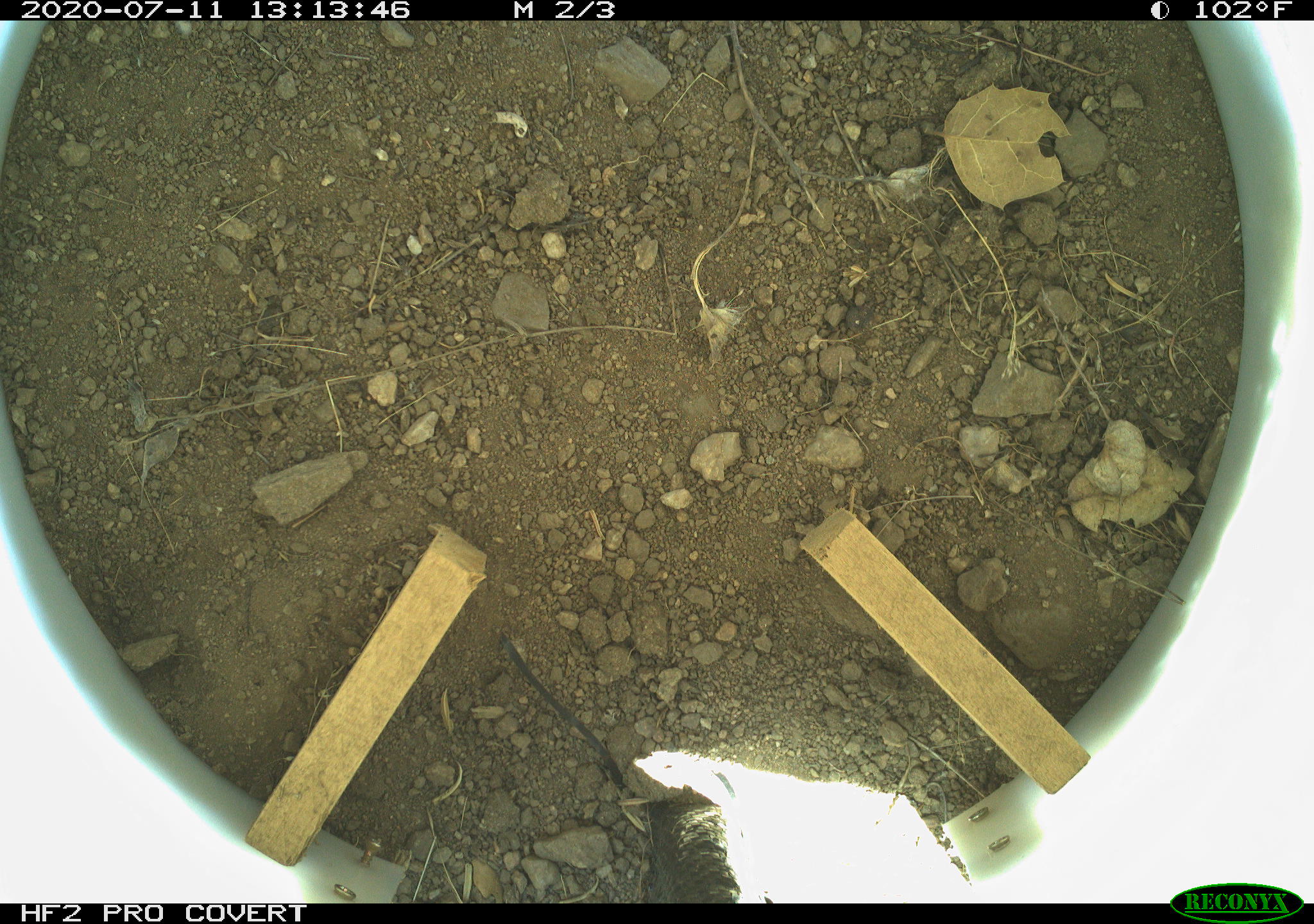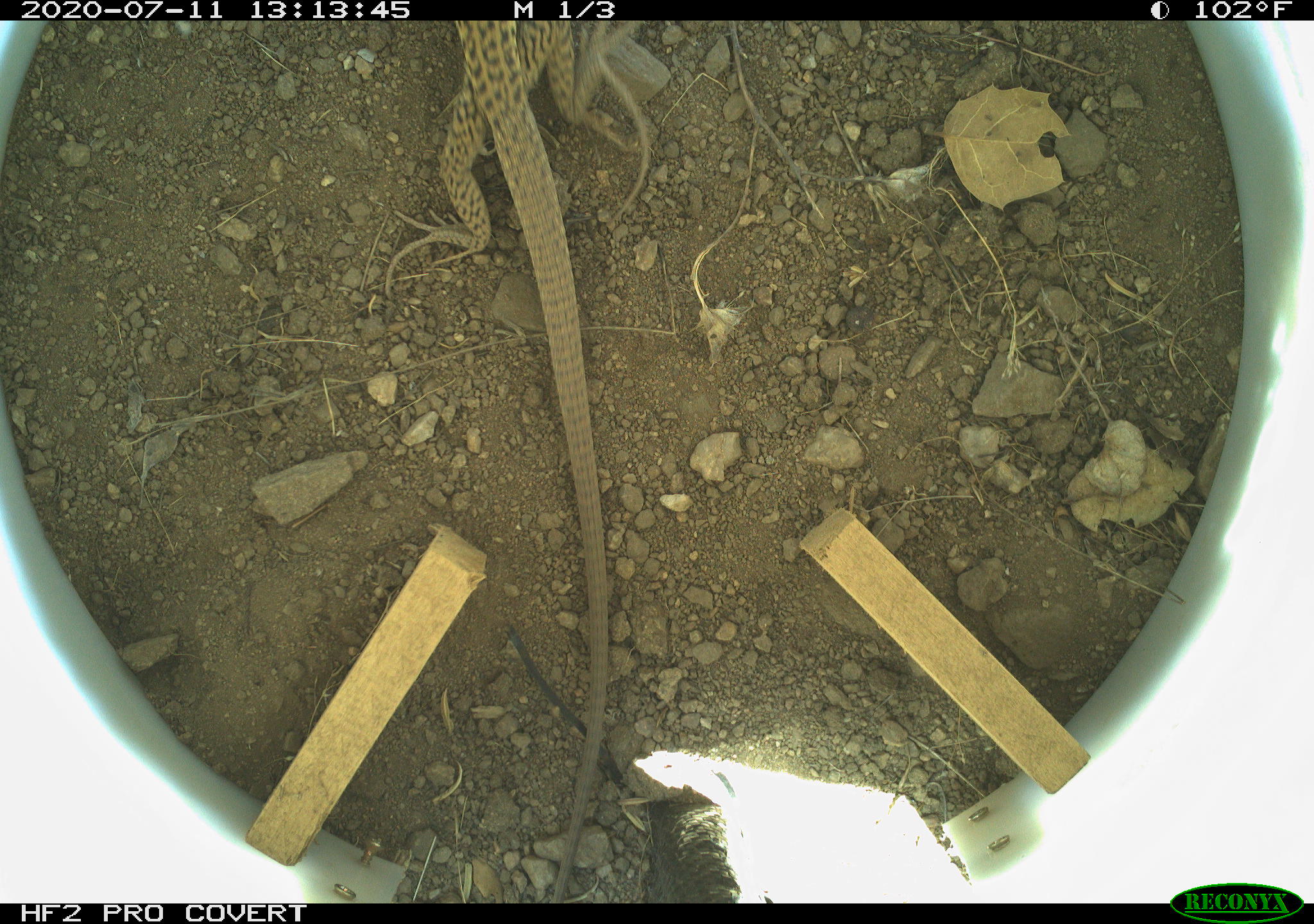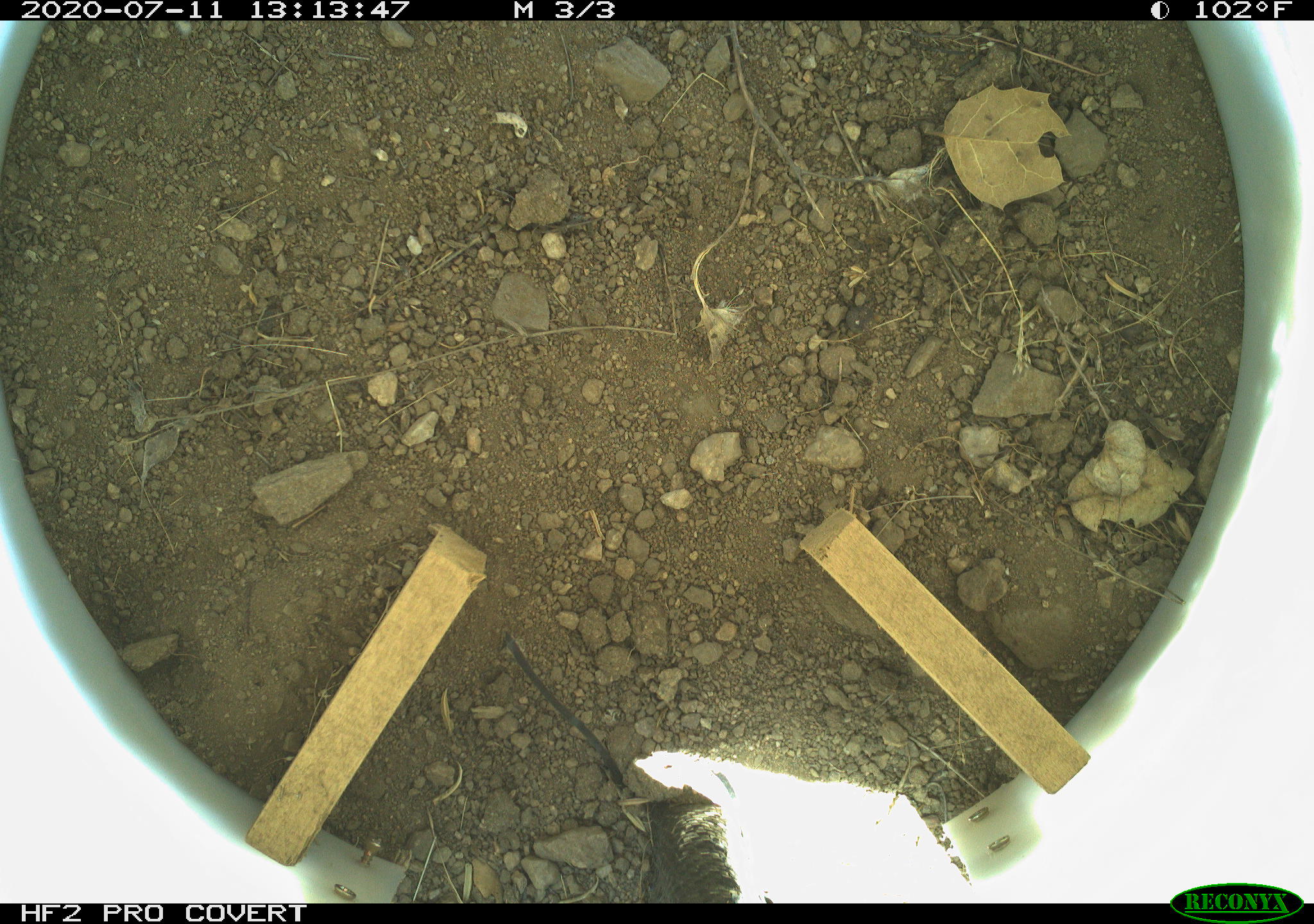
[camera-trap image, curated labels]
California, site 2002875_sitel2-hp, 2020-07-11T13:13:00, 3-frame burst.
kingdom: Animalia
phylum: Chordata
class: Reptilia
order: Squamata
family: Teiidae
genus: Aspidoscelis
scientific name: Aspidoscelis tigris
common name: western whiptail